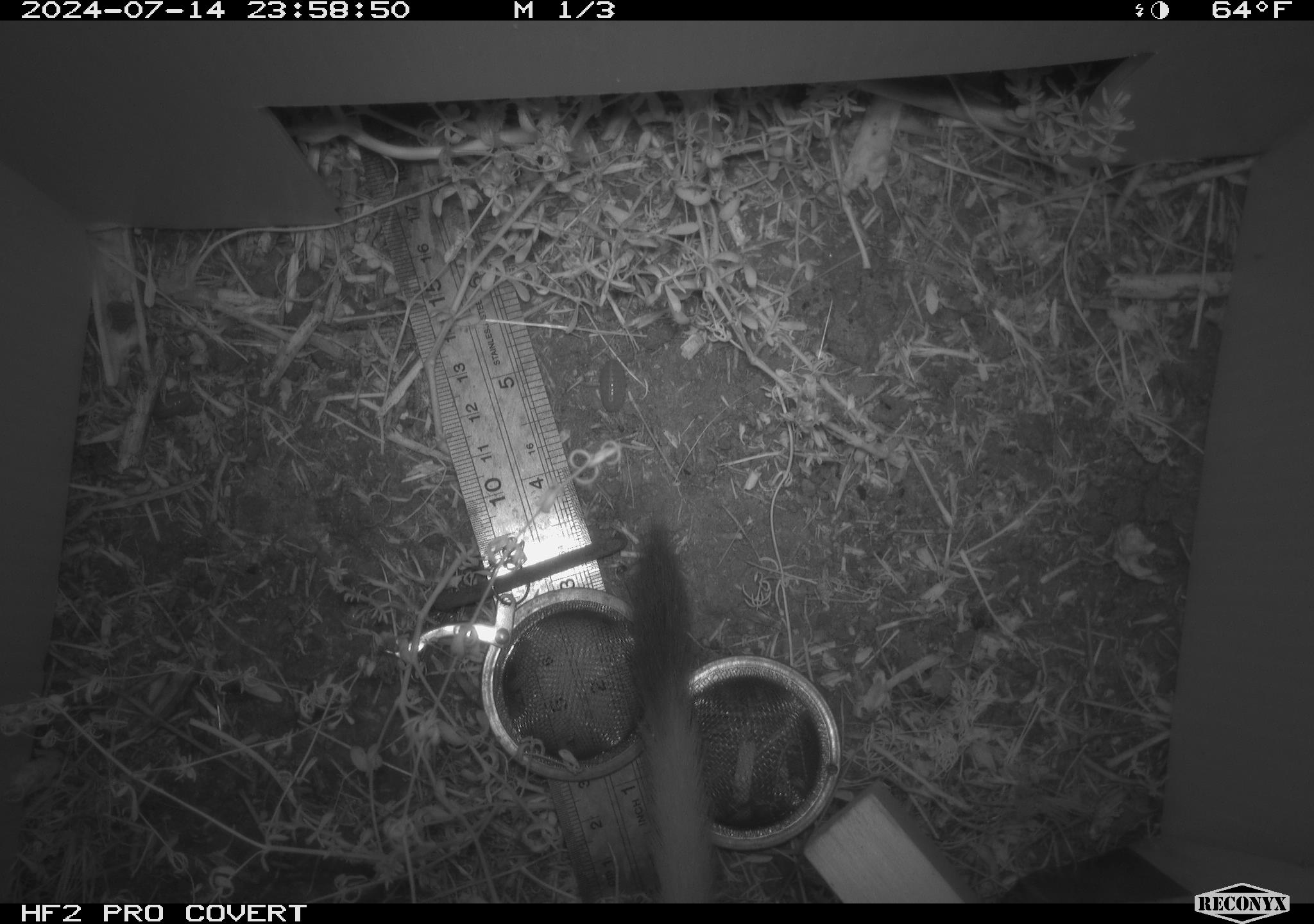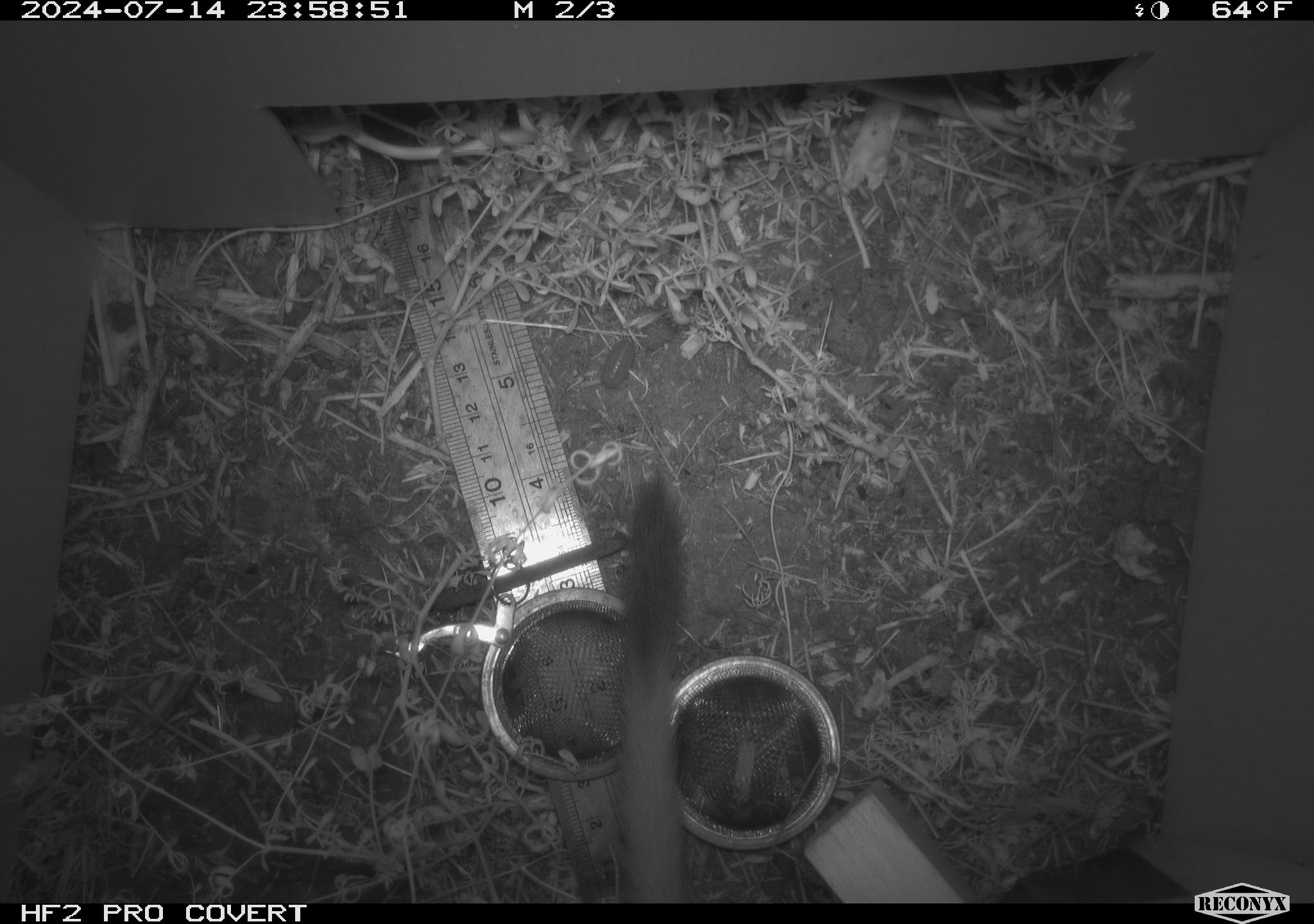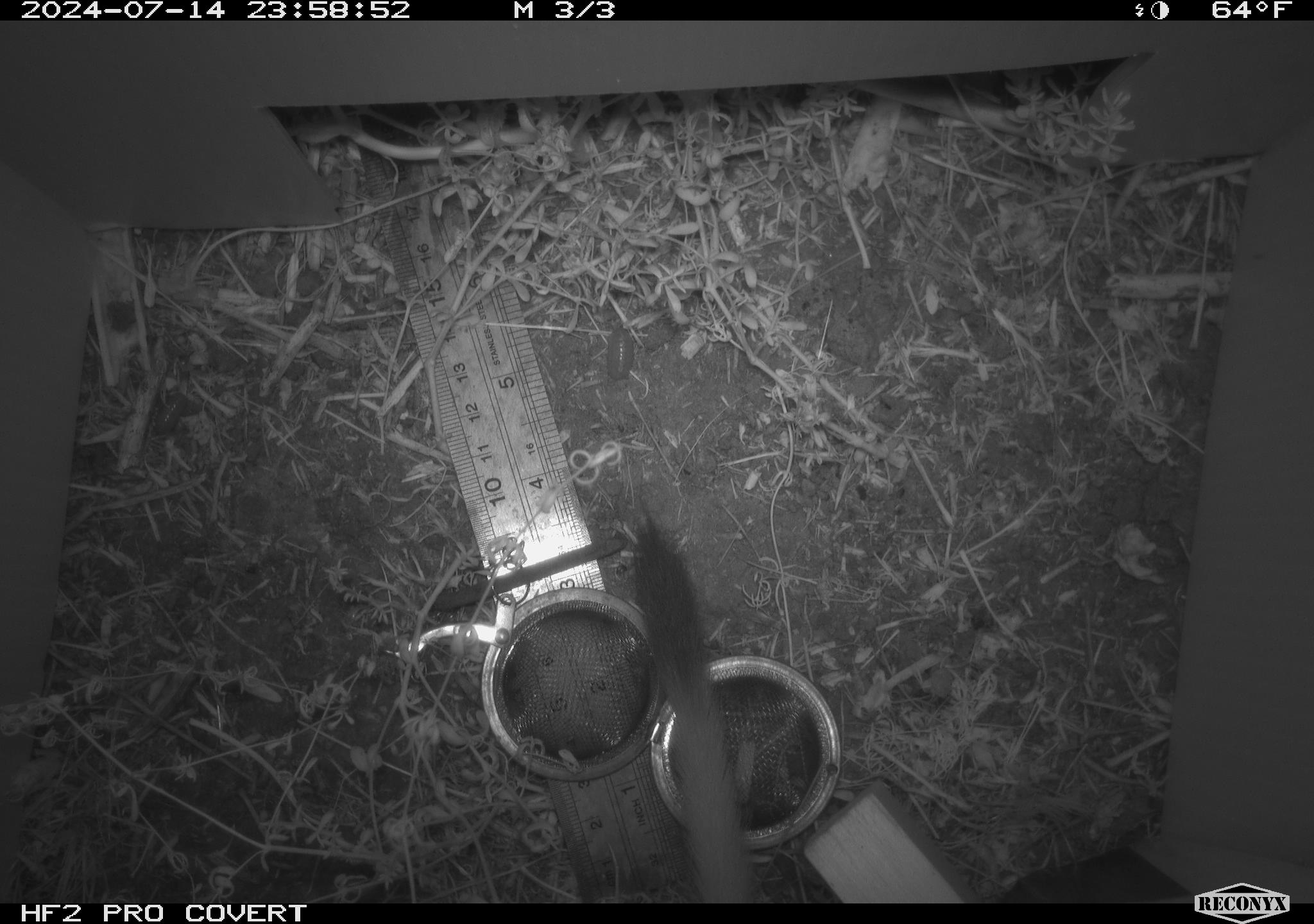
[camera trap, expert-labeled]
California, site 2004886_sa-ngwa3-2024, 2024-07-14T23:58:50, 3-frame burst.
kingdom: Animalia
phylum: Chordata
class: Mammalia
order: Carnivora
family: Mustelidae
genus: Neogale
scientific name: Neogale frenata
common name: long-tailed weasel